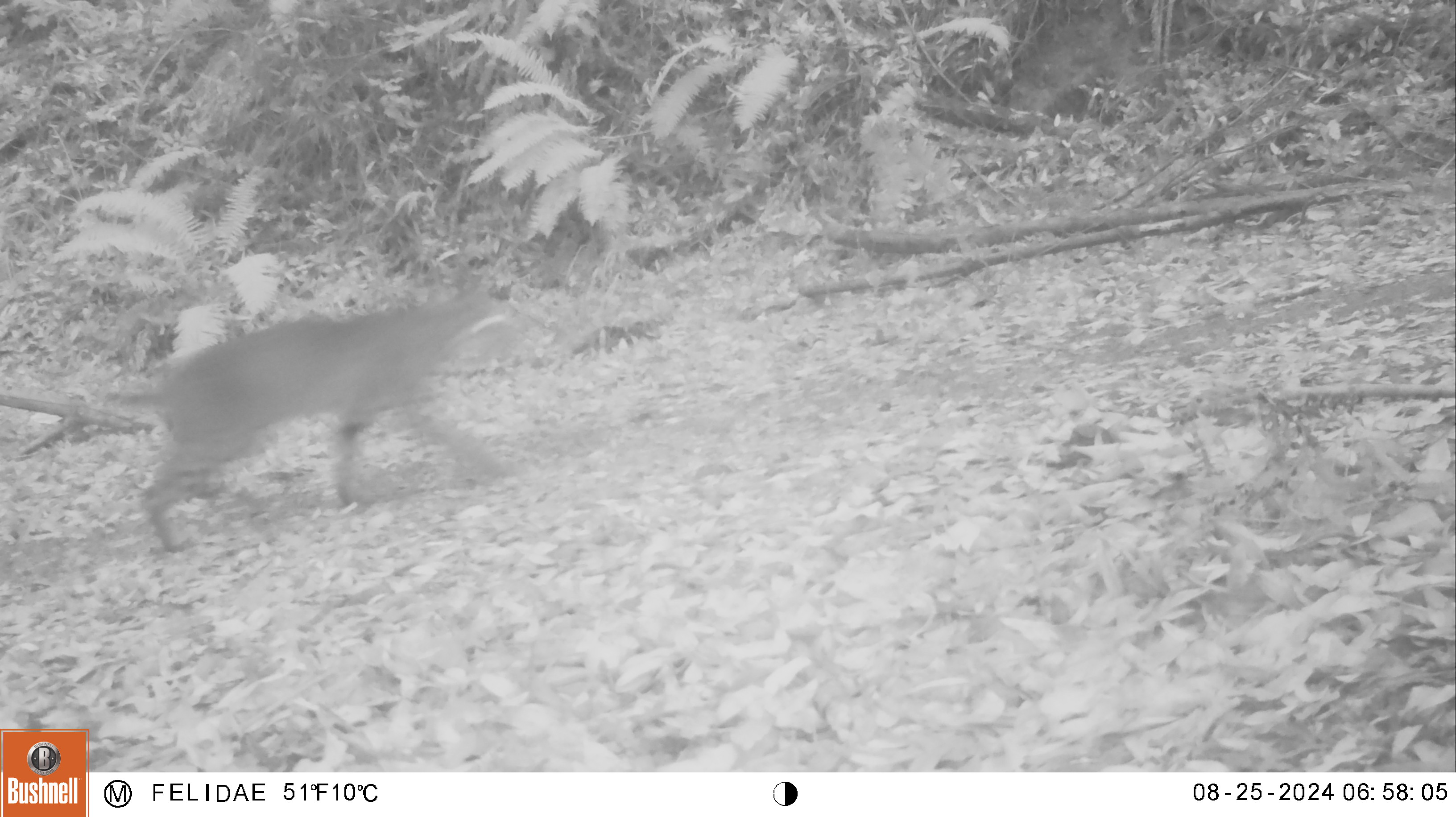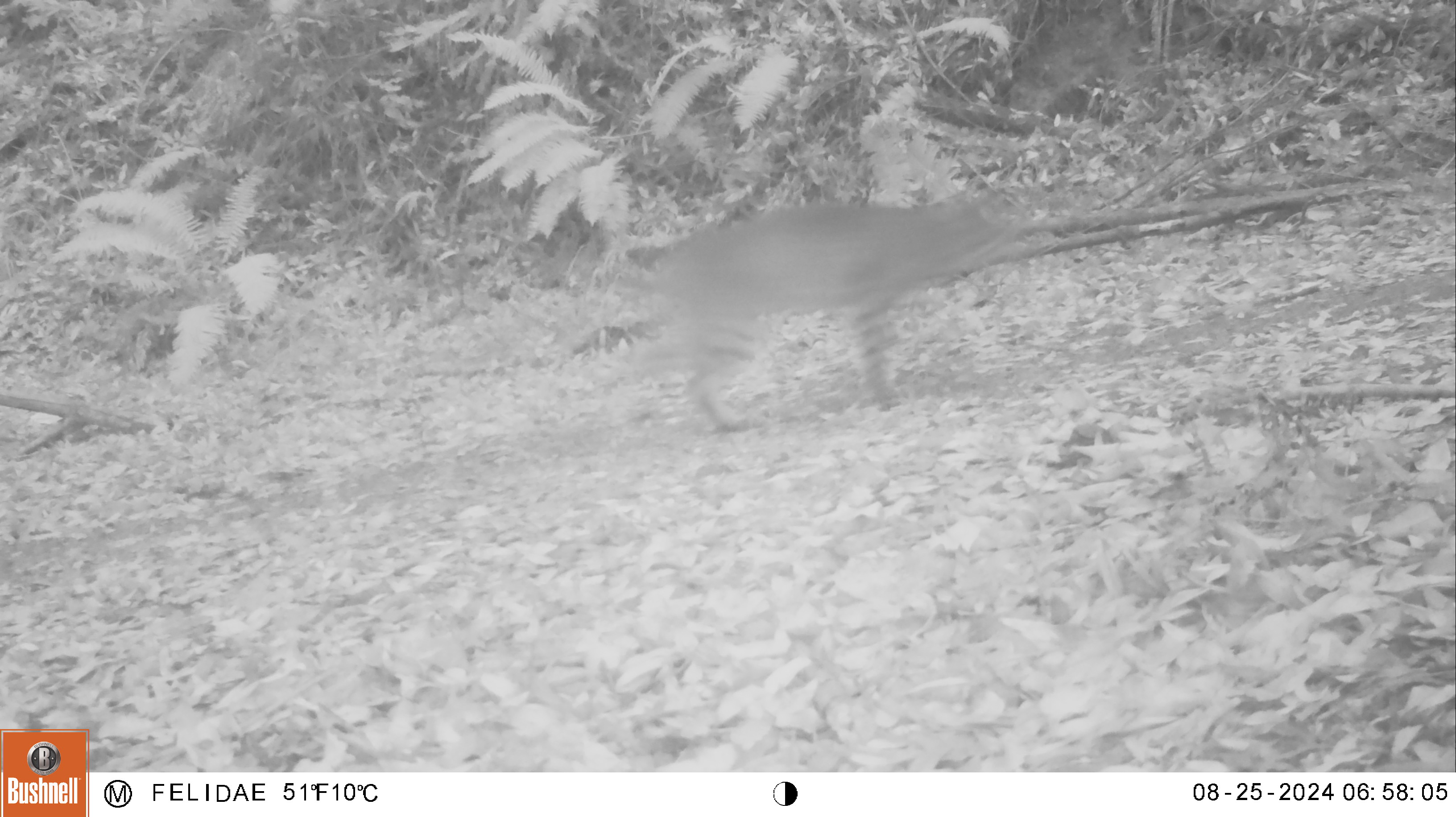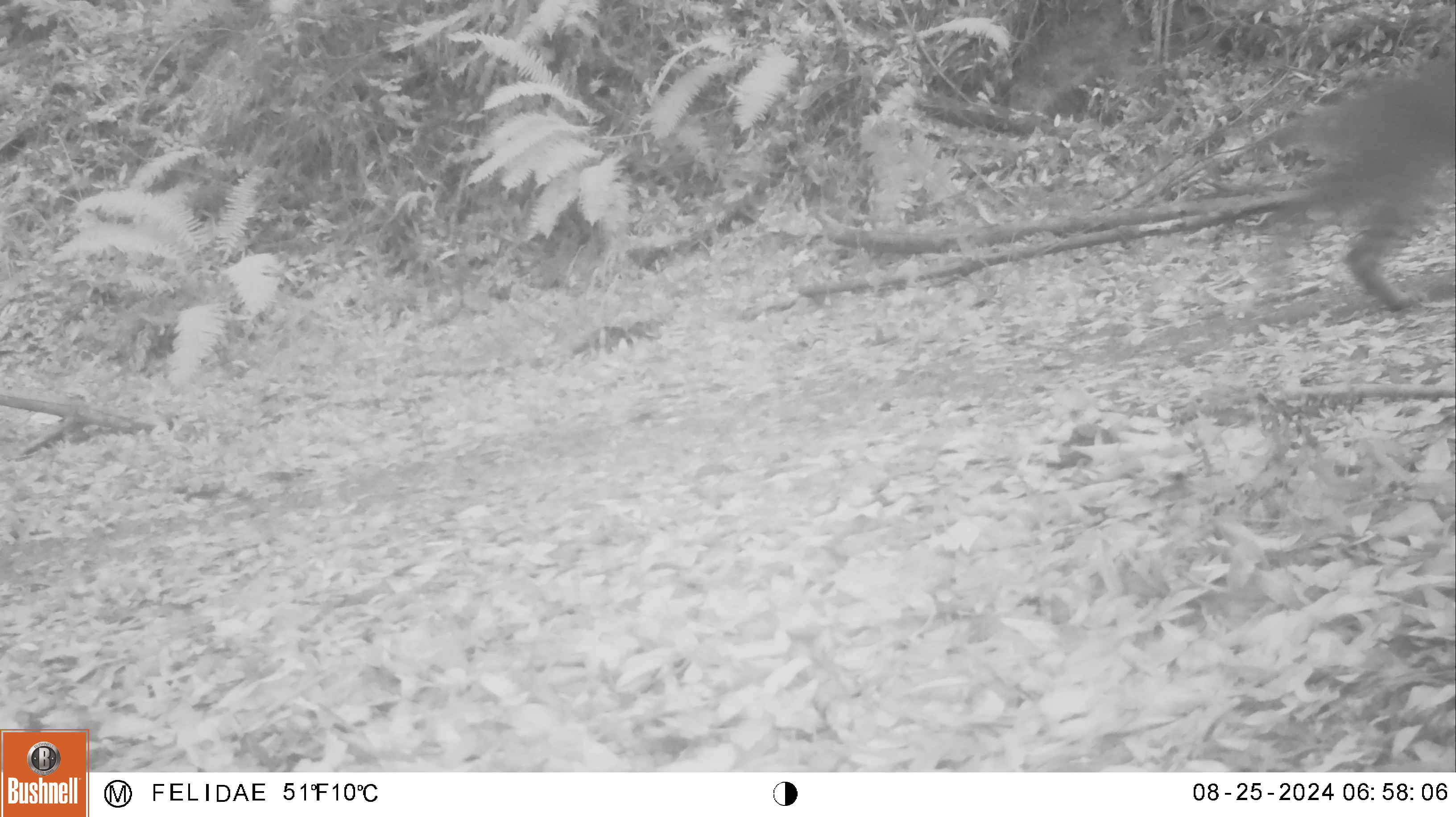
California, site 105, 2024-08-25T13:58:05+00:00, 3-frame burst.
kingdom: Animalia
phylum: Chordata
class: Mammalia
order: Carnivora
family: Felidae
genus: Lynx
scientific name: Lynx rufus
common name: bobcat